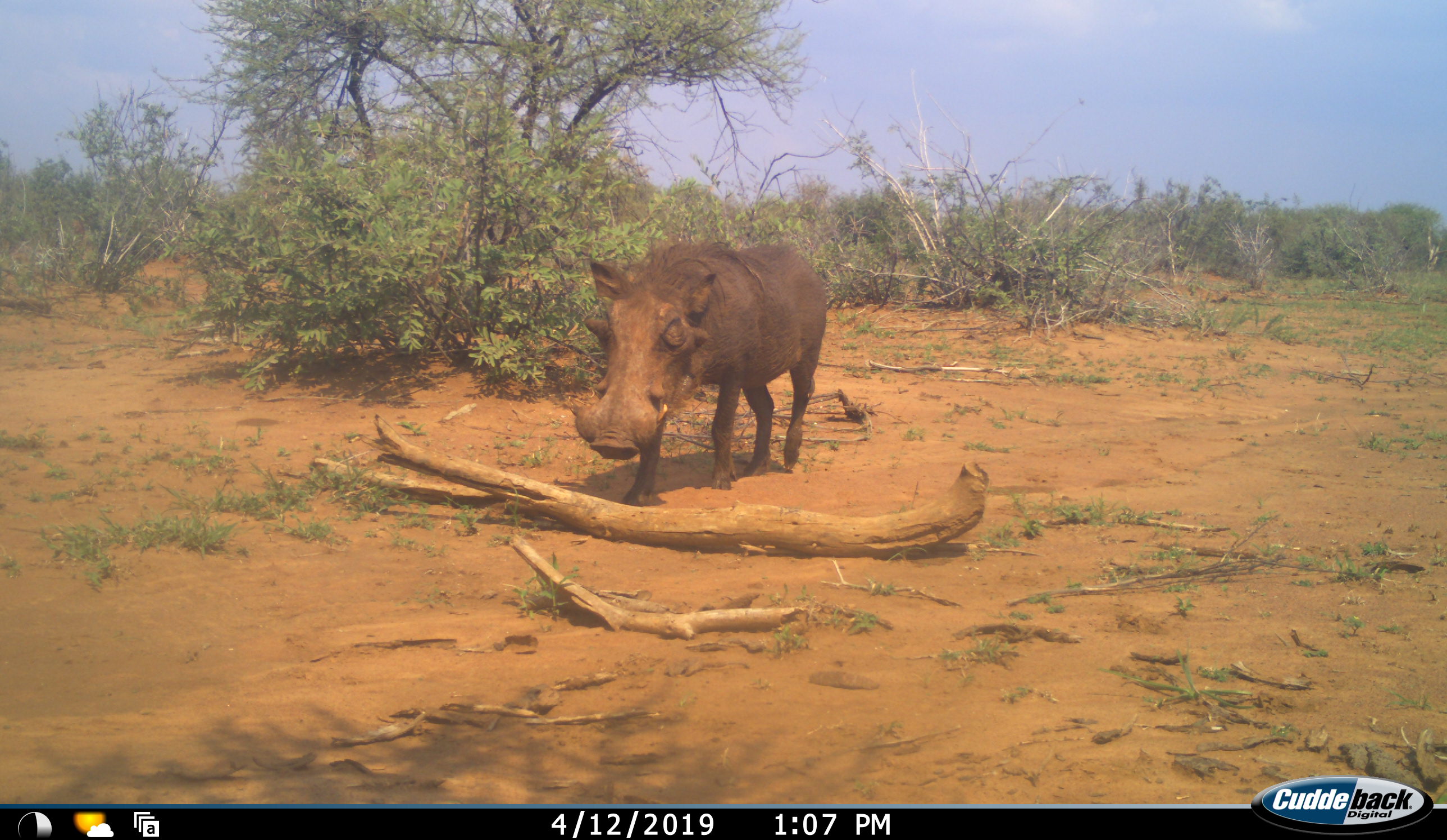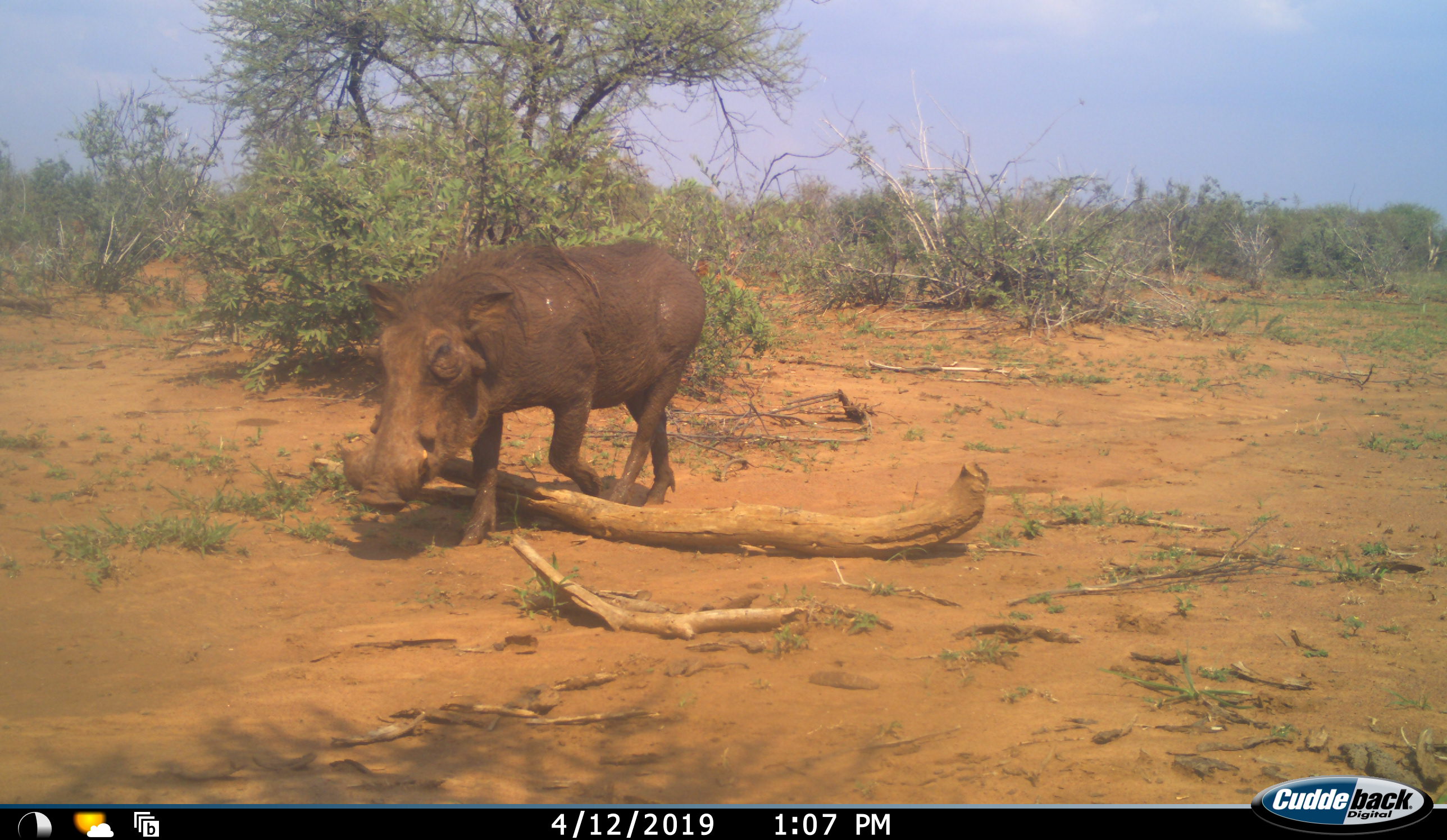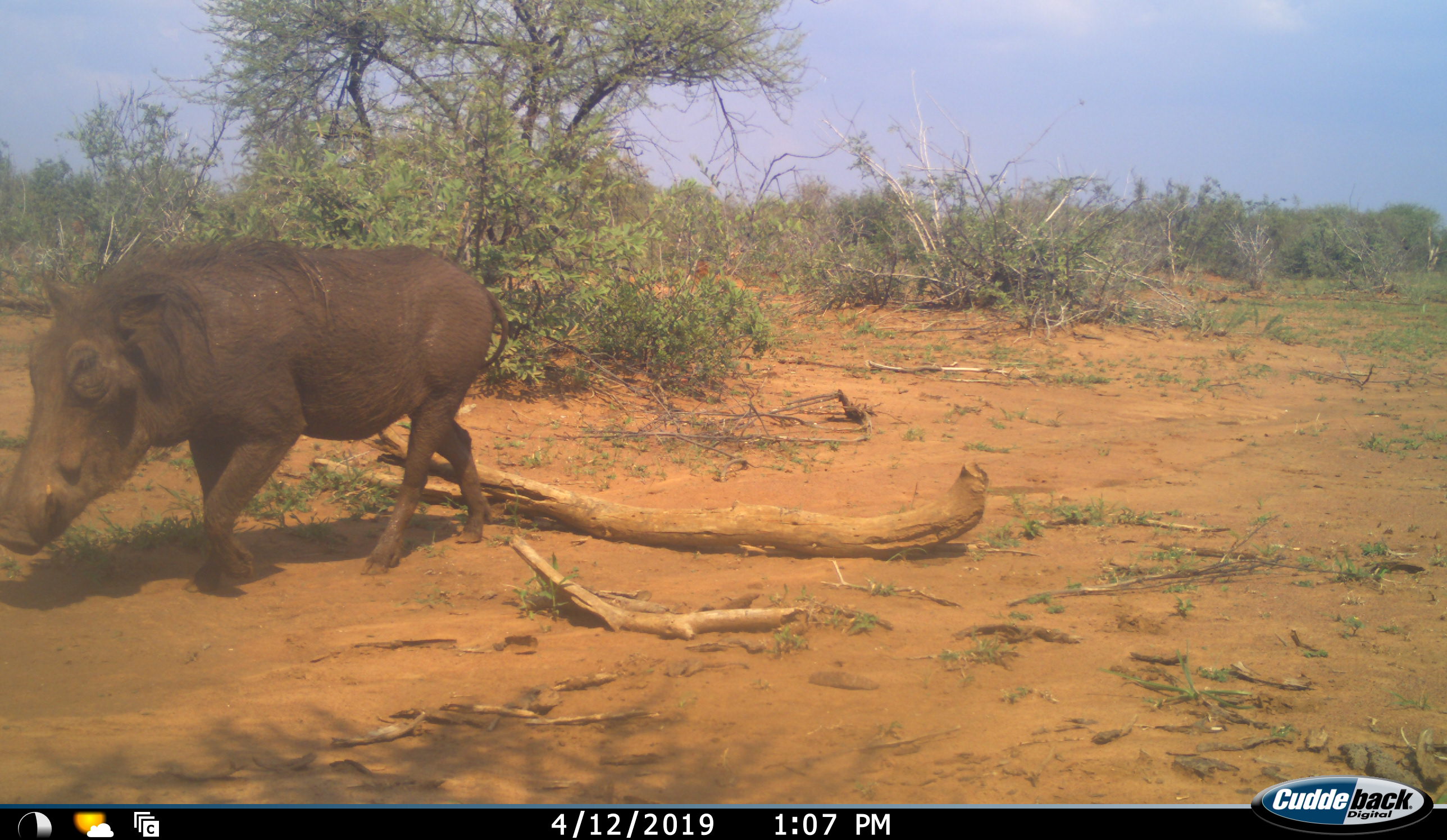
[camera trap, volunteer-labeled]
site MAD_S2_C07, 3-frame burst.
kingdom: Animalia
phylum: Chordata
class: Mammalia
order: Artiodactyla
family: Suidae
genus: Phacochoerus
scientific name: Phacochoerus africanus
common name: warthog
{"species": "warthog (Phacochoerus africanus)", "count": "1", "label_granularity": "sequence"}